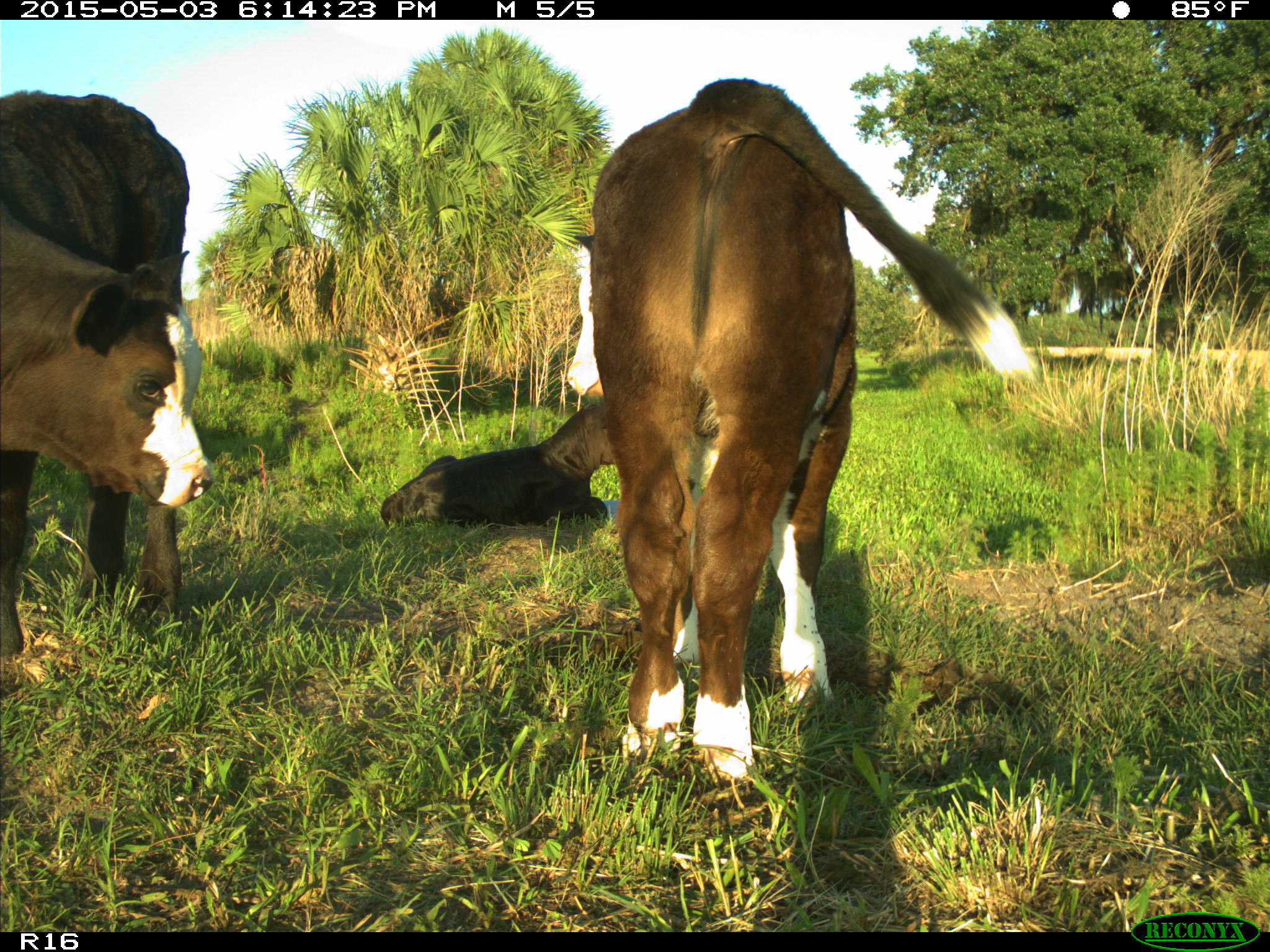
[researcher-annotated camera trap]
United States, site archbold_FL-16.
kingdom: Animalia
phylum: Chordata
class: Mammalia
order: Artiodactyla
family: Bovidae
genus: Bos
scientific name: Bos taurus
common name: domestic cow